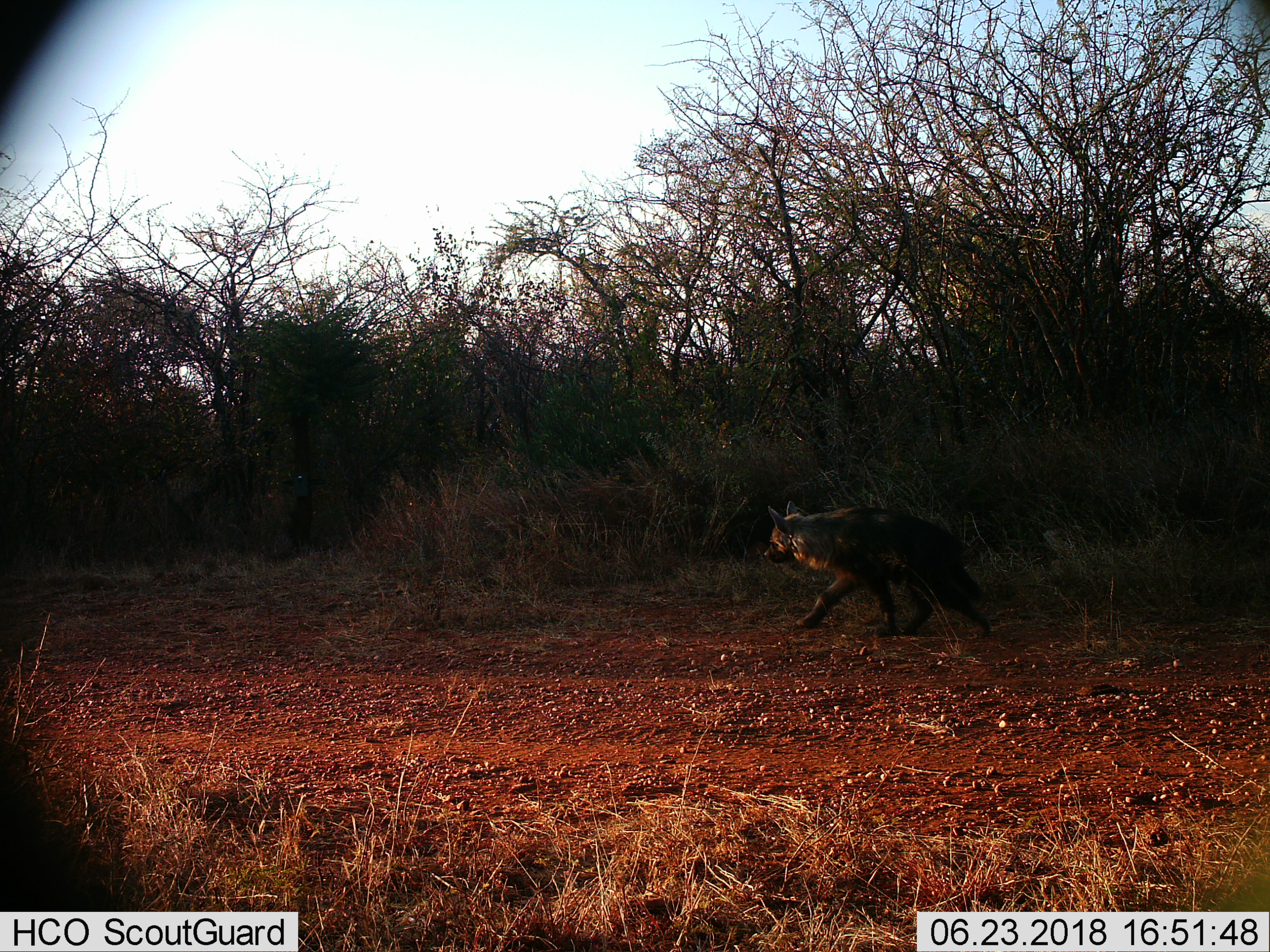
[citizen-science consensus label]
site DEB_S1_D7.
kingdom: Animalia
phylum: Chordata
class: Mammalia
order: Carnivora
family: Hyaenidae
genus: Parahyaena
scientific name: Parahyaena brunnea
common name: brown hyena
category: hyenabrown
Hyenabrown (brown hyena) (Parahyaena brunnea), count 1. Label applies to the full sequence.